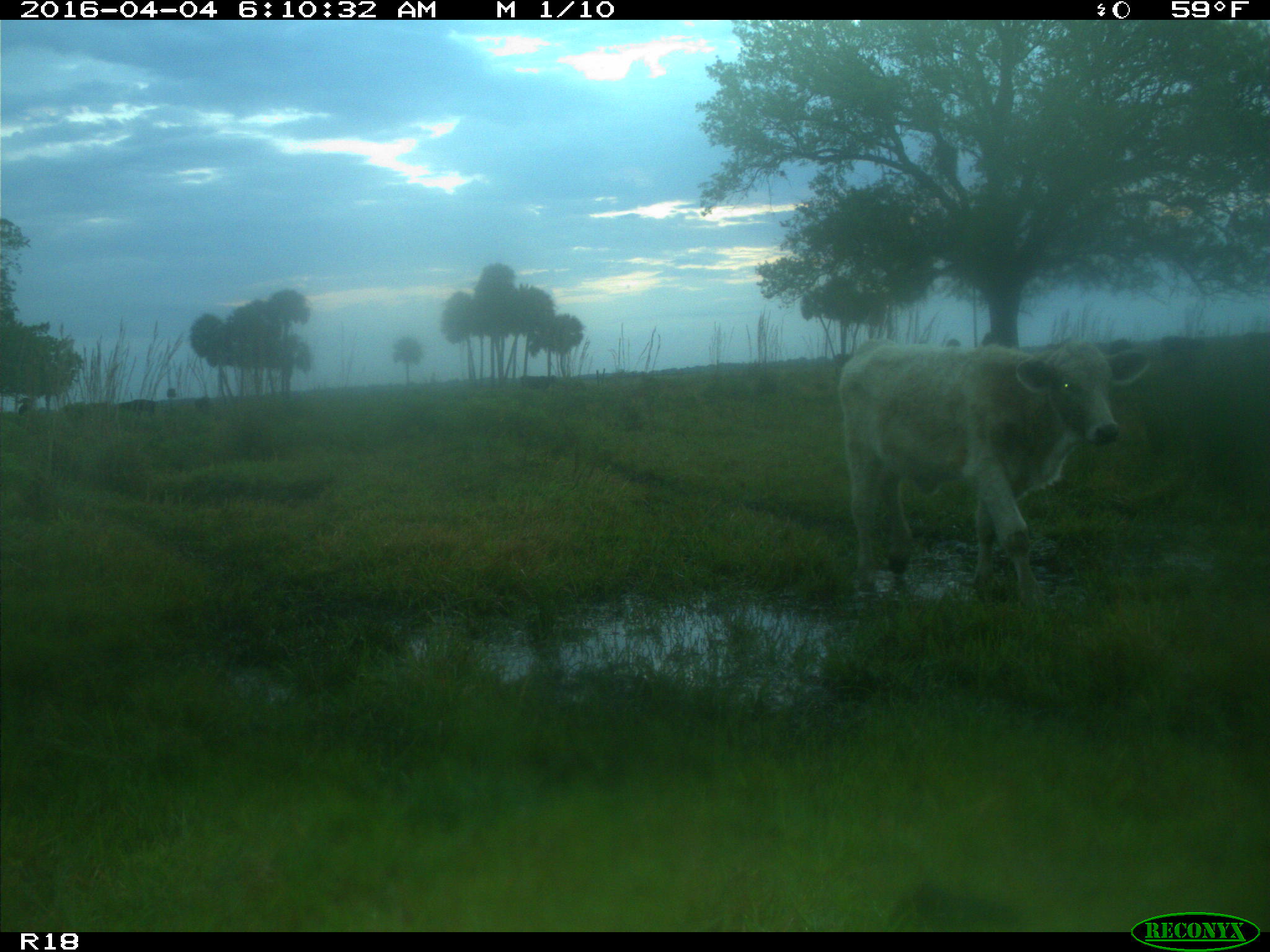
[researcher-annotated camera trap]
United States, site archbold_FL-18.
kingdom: Animalia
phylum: Chordata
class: Mammalia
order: Artiodactyla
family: Bovidae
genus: Bos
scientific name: Bos taurus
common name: domestic cow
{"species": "Bos taurus (domestic cow)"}